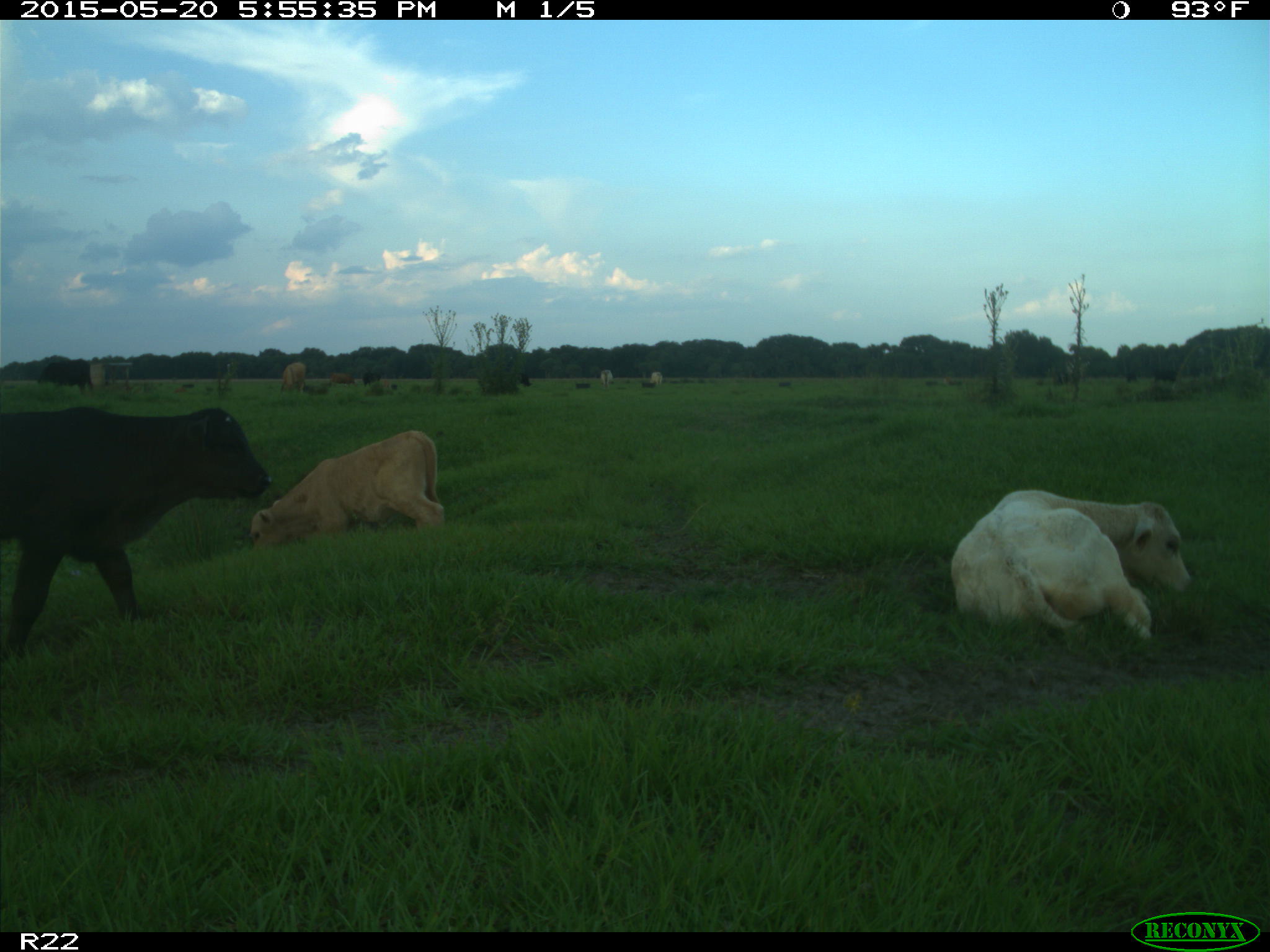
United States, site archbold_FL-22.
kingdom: Animalia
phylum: Chordata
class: Mammalia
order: Artiodactyla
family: Bovidae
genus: Bos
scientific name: Bos taurus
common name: domestic cow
Bos taurus (domestic cow).